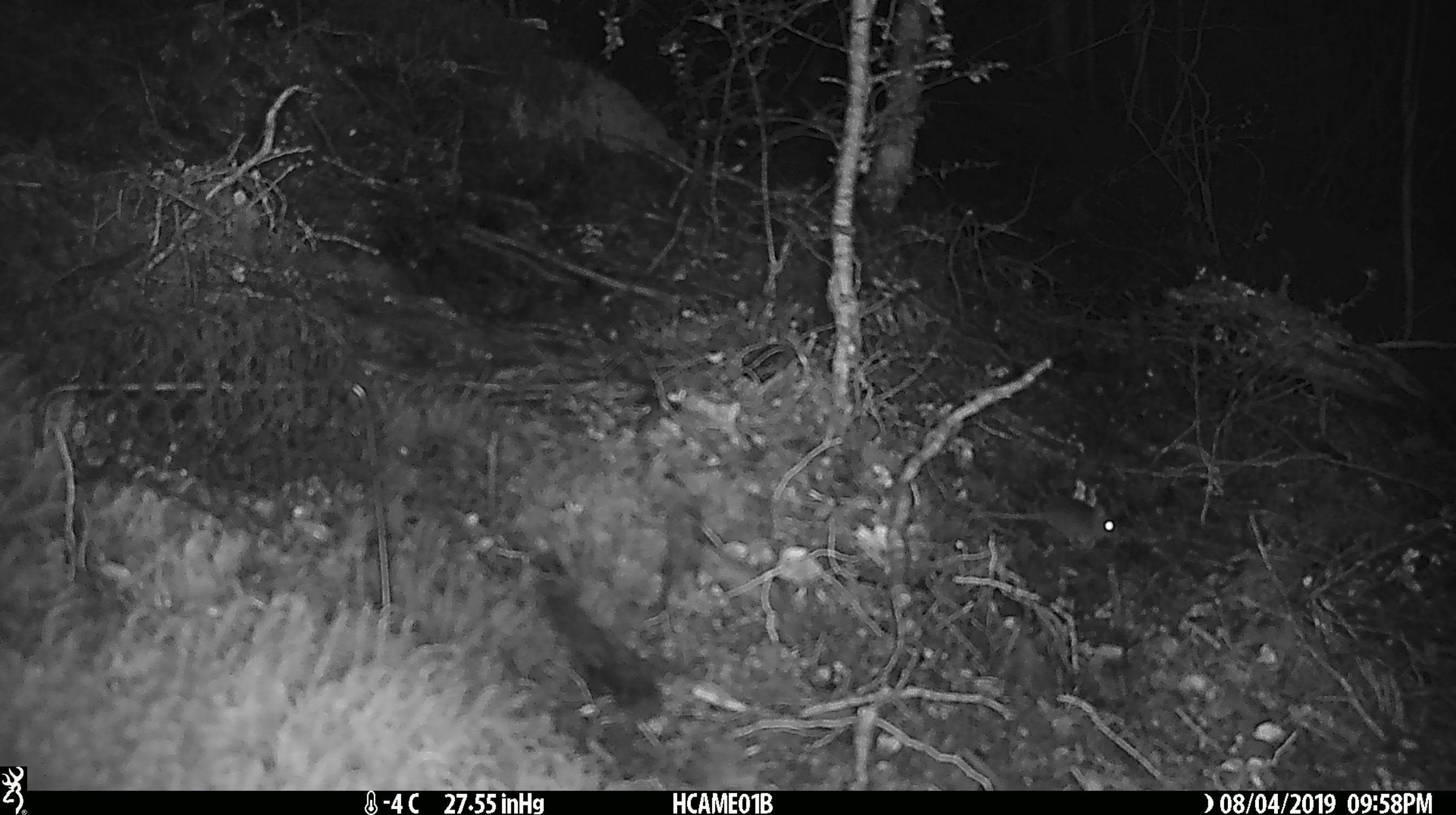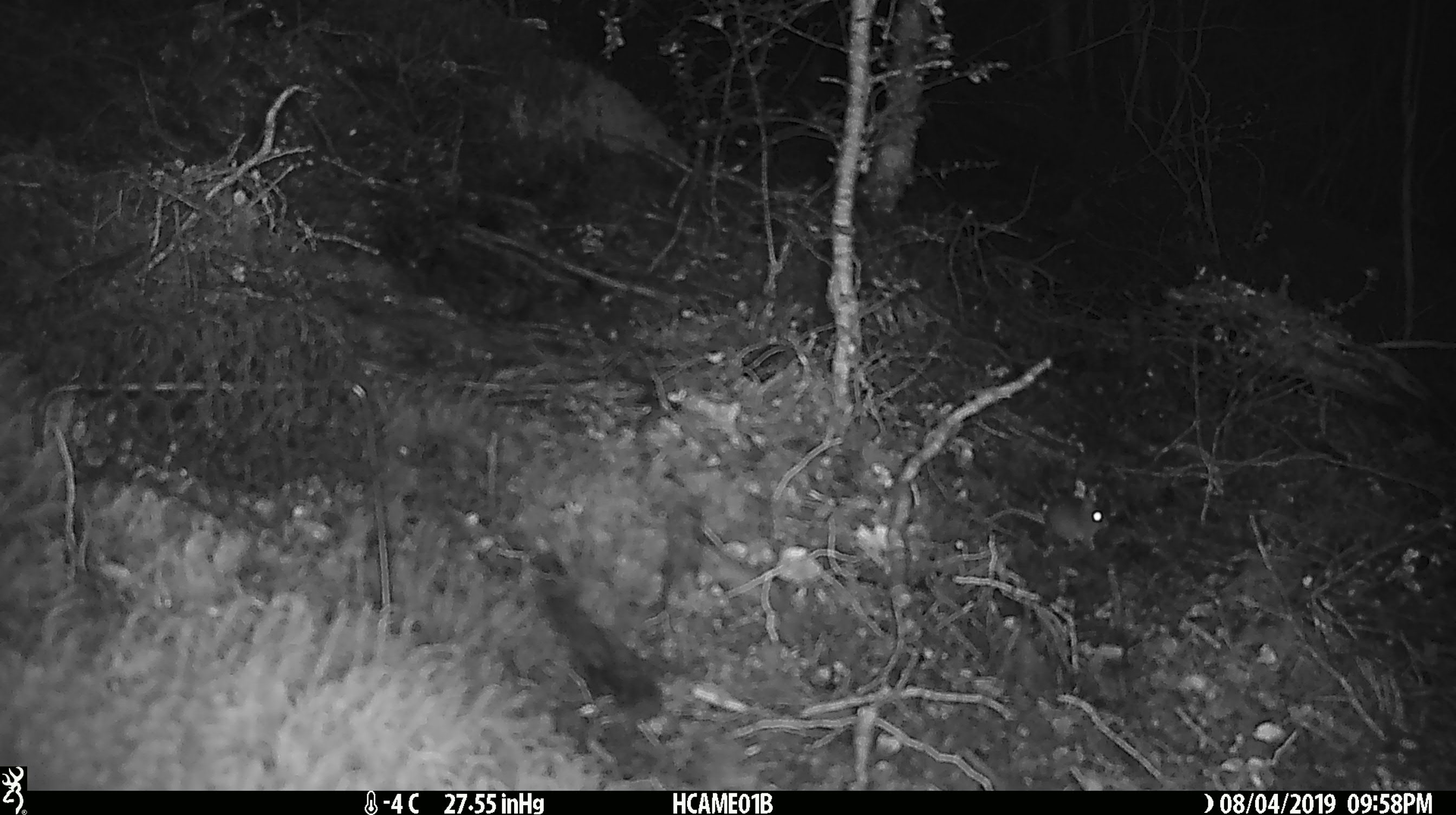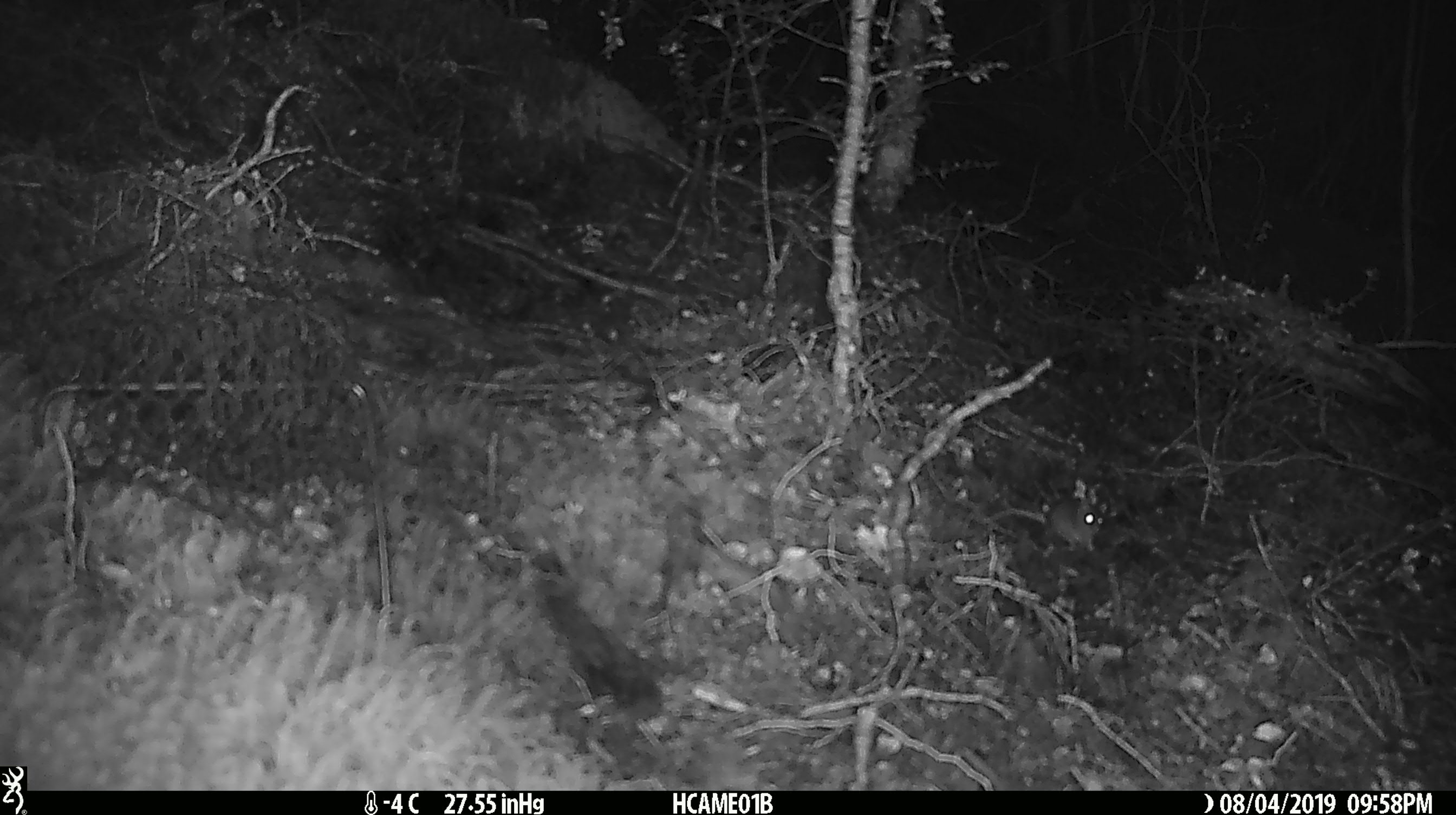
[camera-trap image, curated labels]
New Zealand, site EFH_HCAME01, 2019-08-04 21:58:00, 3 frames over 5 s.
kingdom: Animalia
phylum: Chordata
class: Mammalia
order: Rodentia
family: Muridae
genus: Mus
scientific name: Mus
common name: mouse